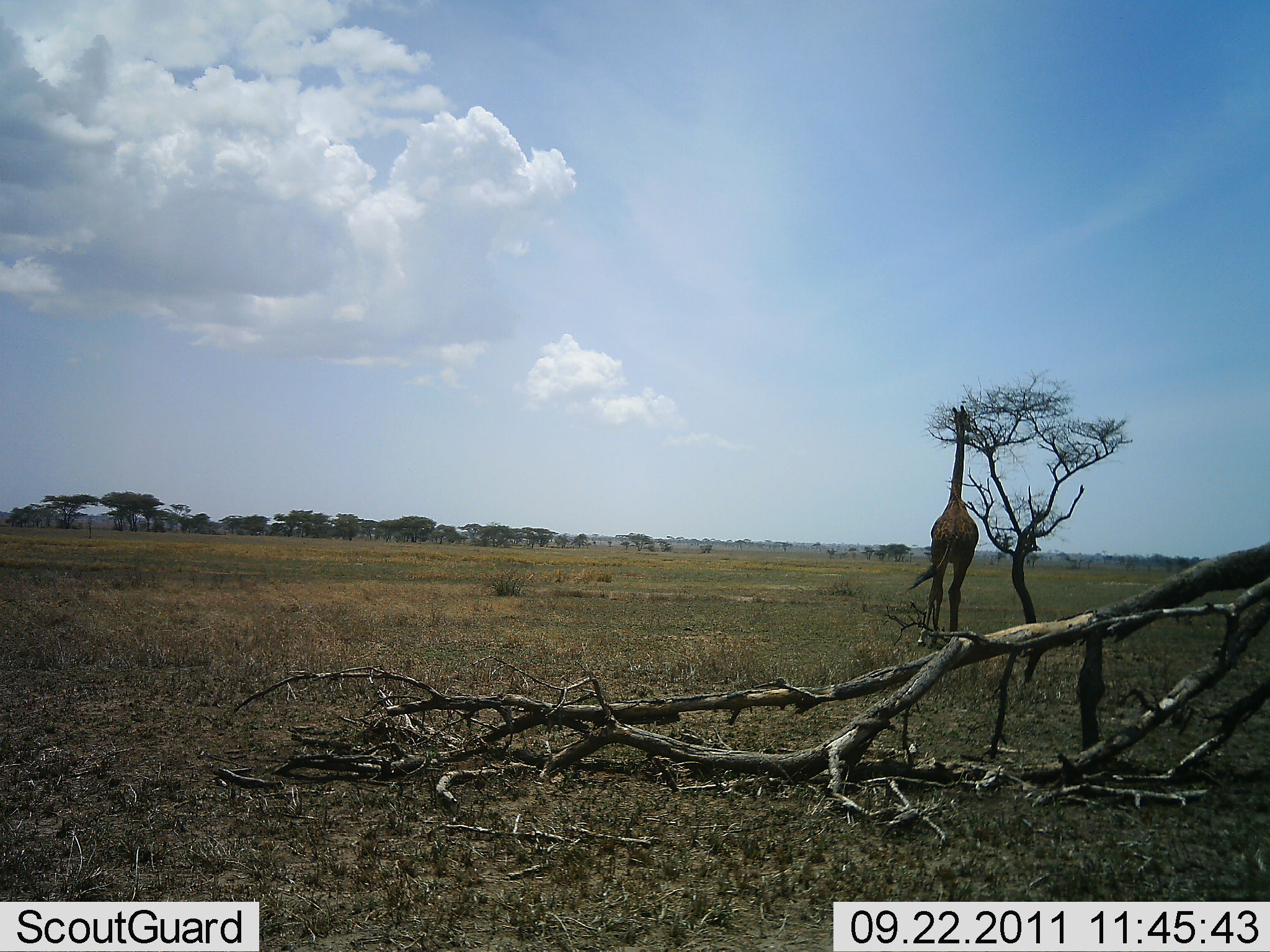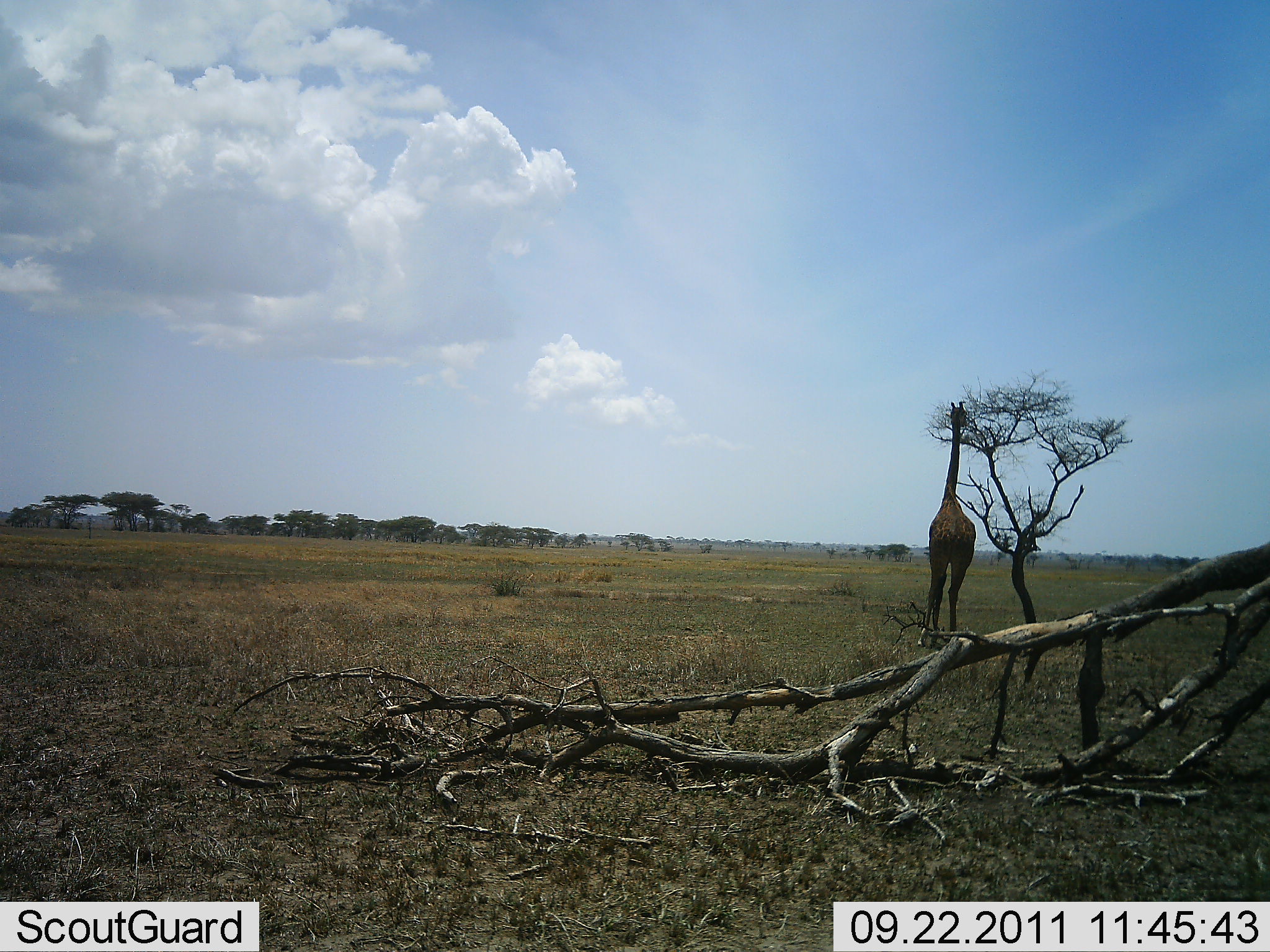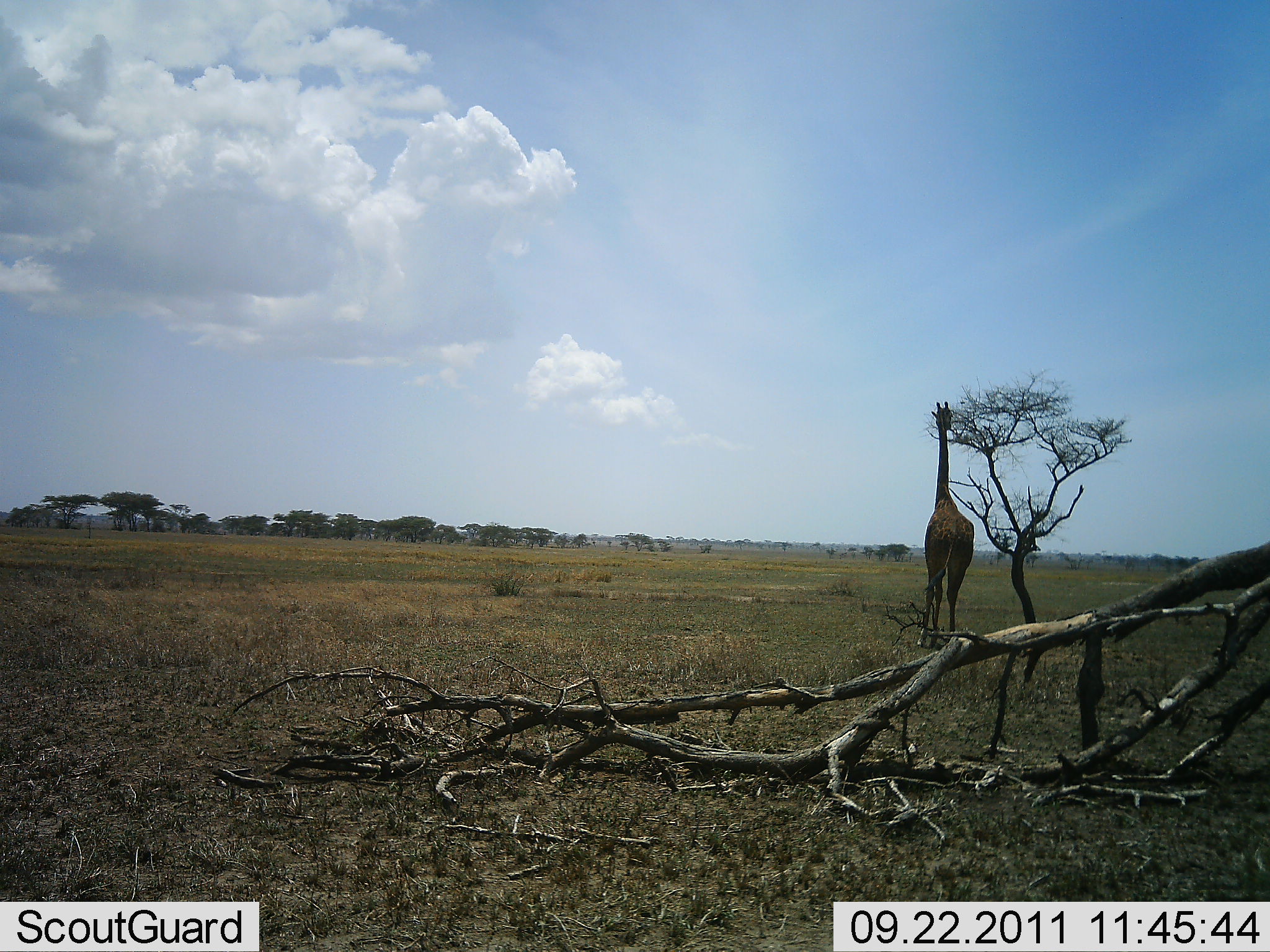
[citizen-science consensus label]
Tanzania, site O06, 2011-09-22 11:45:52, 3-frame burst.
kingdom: Animalia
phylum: Chordata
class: Mammalia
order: Artiodactyla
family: Giraffidae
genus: Giraffa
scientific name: Giraffa camelopardalis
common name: giraffe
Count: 1.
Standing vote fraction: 58%.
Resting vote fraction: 0%.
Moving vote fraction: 0%.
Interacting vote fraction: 0%.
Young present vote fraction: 0%.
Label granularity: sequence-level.